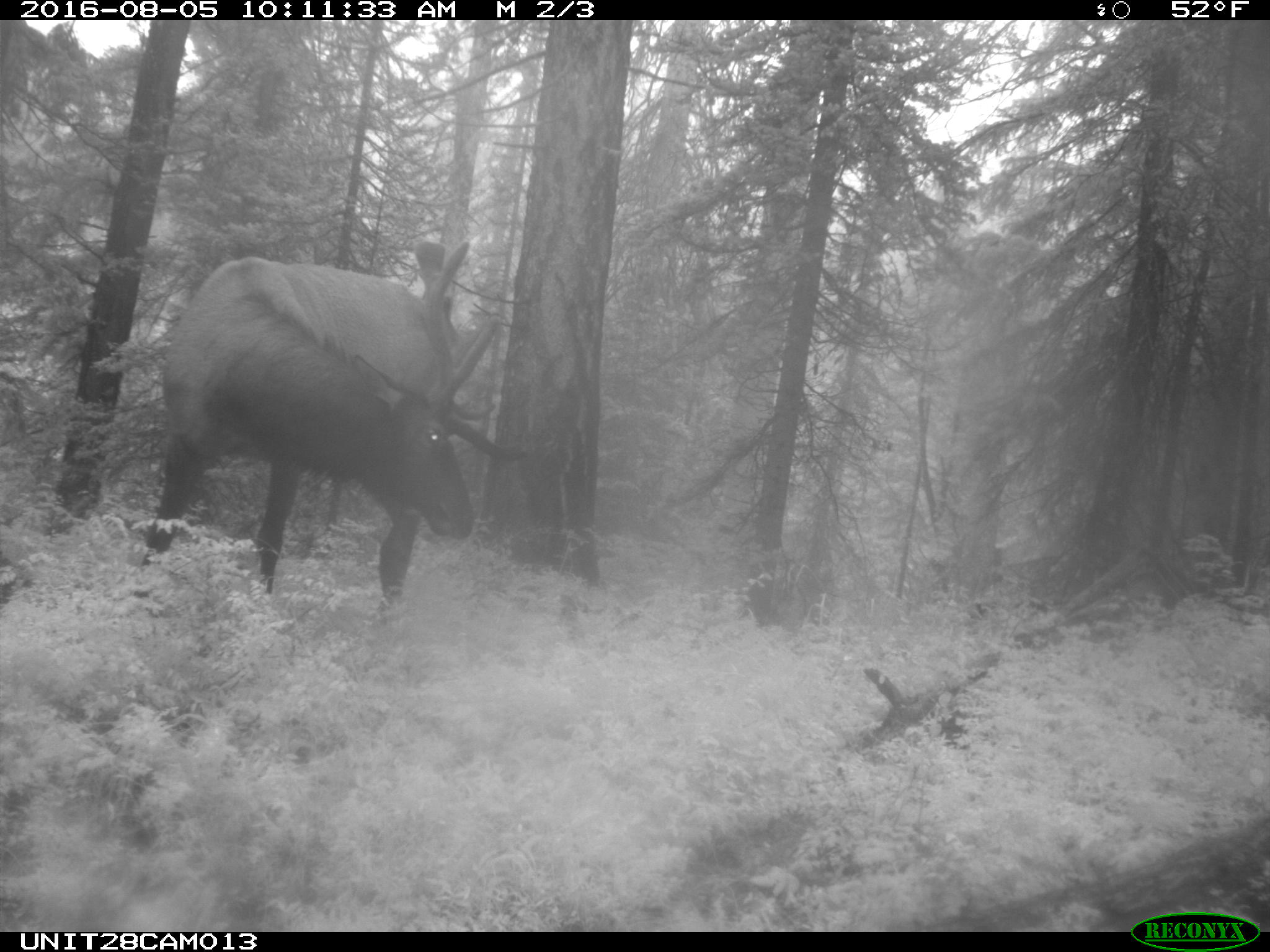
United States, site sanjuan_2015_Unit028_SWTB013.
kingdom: Animalia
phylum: Chordata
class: Mammalia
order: Artiodactyla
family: Cervidae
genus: Cervus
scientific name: Cervus elaphus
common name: red deer